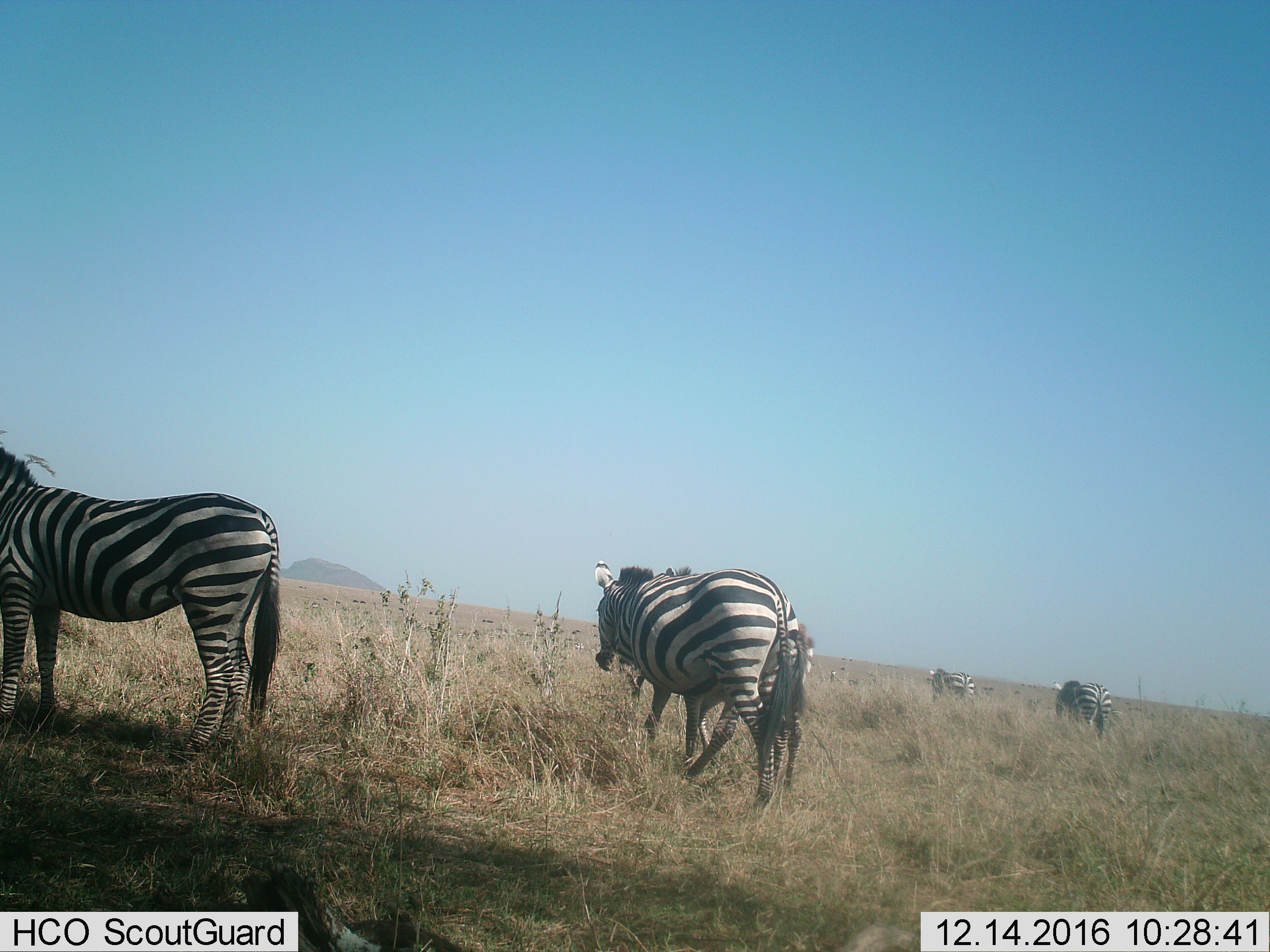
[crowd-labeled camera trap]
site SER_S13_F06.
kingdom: Animalia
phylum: Chordata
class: Mammalia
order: Perissodactyla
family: Equidae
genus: Equus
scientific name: Equus quagga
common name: plains zebra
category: zebraplains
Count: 5.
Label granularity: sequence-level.